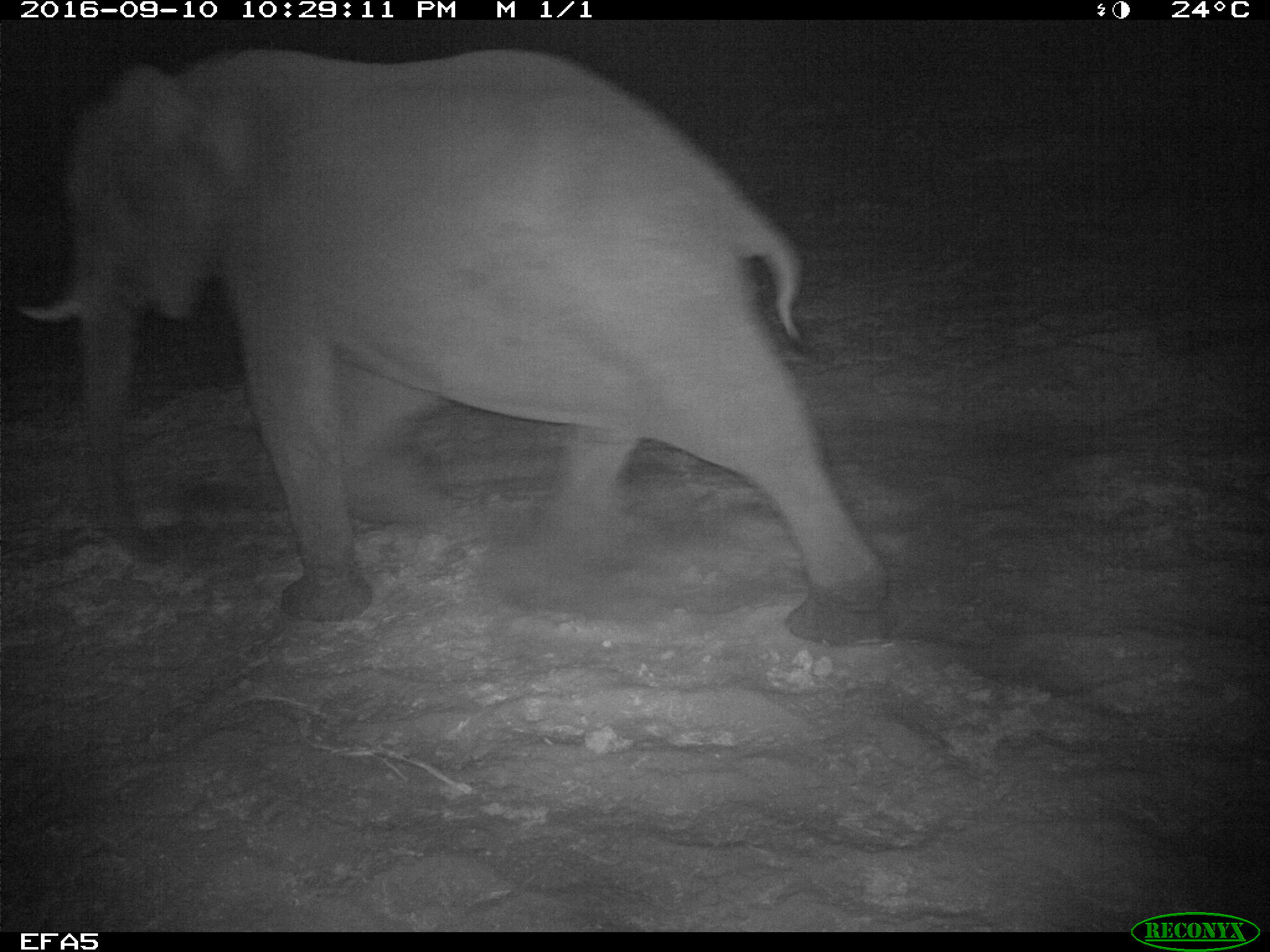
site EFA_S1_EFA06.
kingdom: Animalia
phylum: Chordata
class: Mammalia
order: Proboscidea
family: Elephantidae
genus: Loxodonta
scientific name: Loxodonta africana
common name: african bush elephant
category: elephant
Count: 1.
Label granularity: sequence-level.